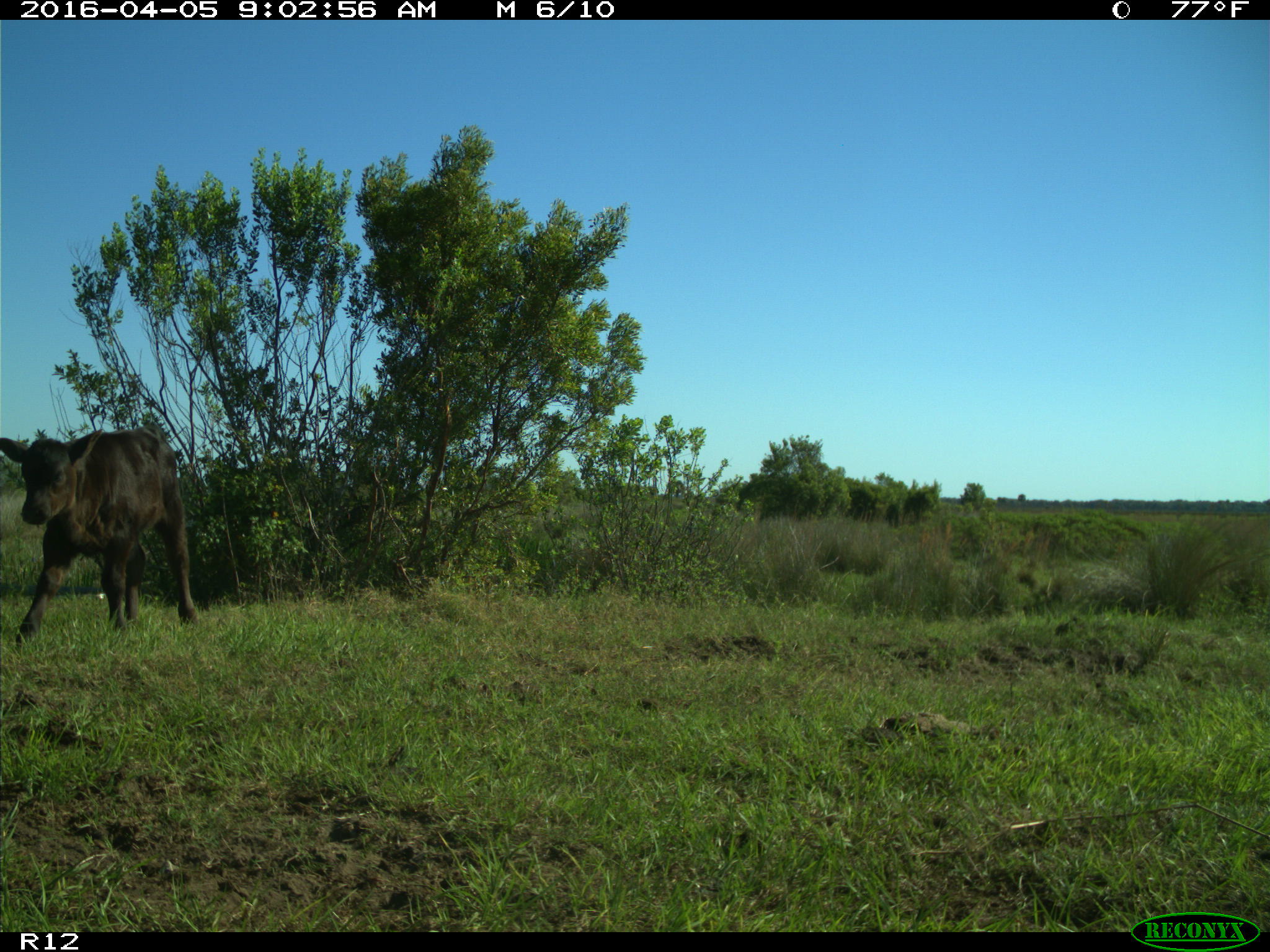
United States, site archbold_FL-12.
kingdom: Animalia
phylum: Chordata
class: Mammalia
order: Artiodactyla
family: Bovidae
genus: Bos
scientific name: Bos taurus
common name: domestic cow